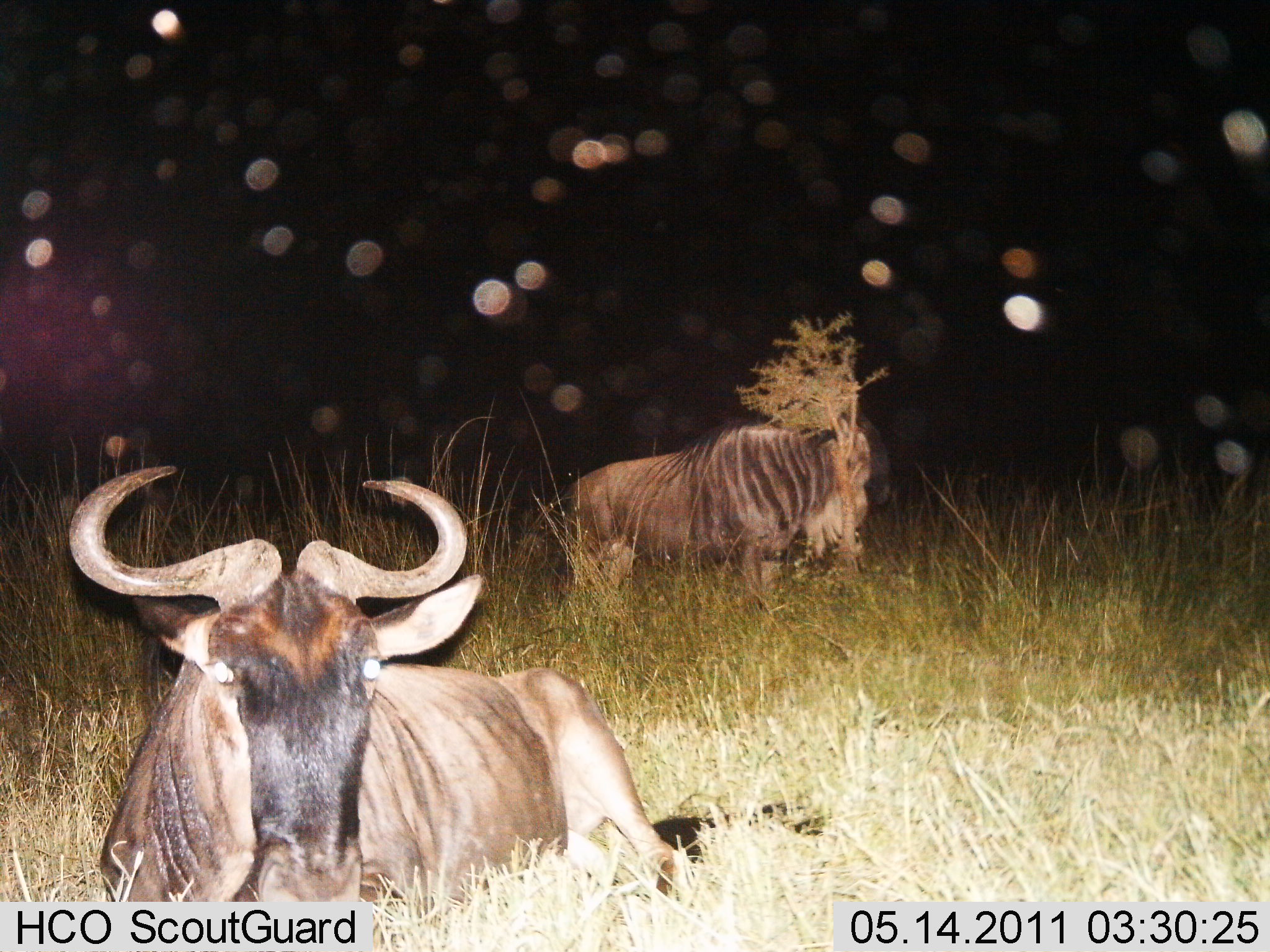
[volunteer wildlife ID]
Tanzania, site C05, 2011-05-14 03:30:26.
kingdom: Animalia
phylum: Chordata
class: Mammalia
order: Artiodactyla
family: Bovidae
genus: Connochaetes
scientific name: Connochaetes taurinus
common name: blue wildebeest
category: wildebeest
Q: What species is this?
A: Wildebeest (blue wildebeest) (Connochaetes taurinus).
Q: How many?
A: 2.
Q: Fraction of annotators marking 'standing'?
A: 40%.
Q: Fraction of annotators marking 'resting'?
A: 100%.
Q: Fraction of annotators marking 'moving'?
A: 0%.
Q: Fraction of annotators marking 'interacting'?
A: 0%.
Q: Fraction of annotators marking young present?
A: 0%.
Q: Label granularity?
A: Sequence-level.